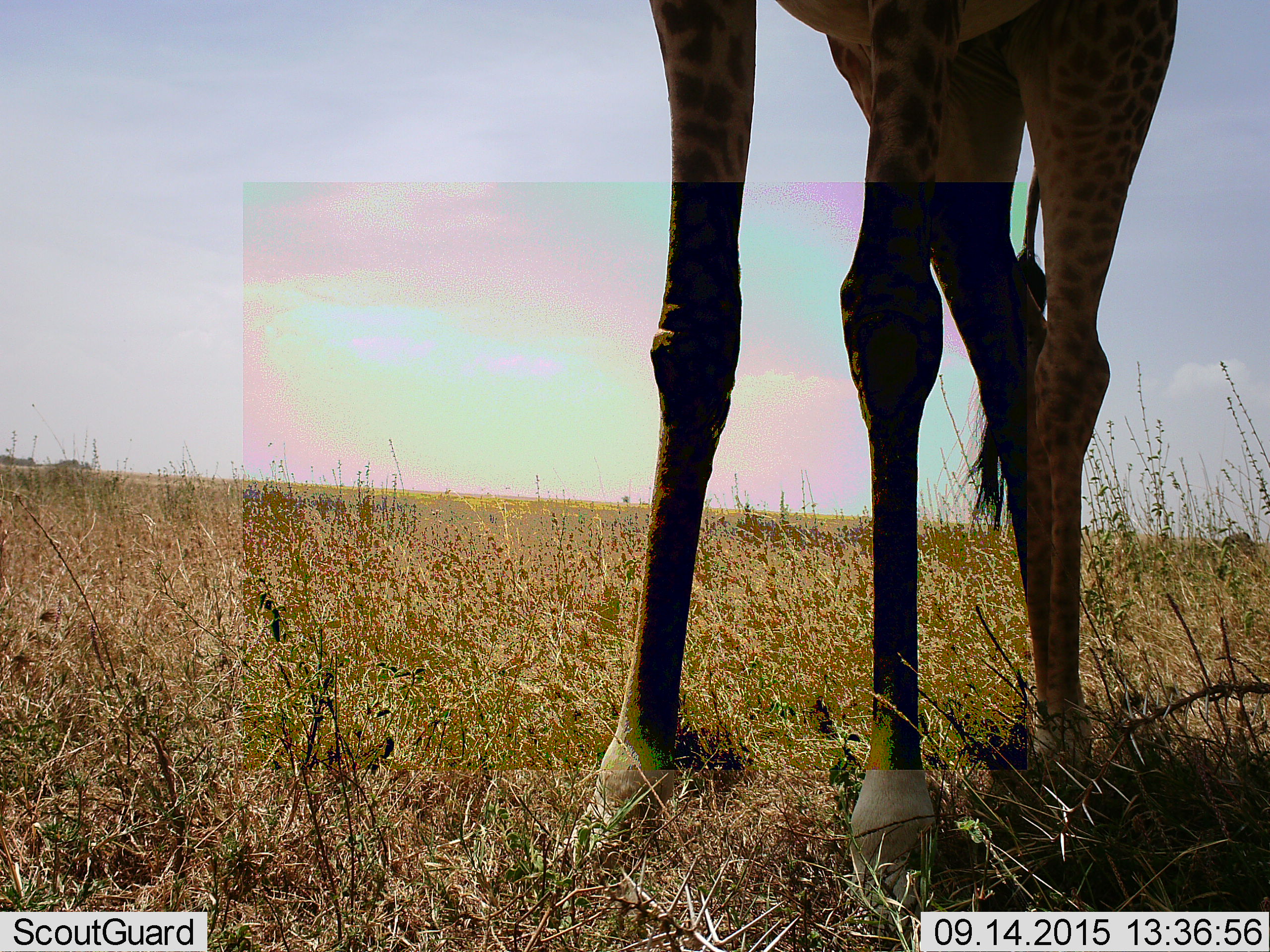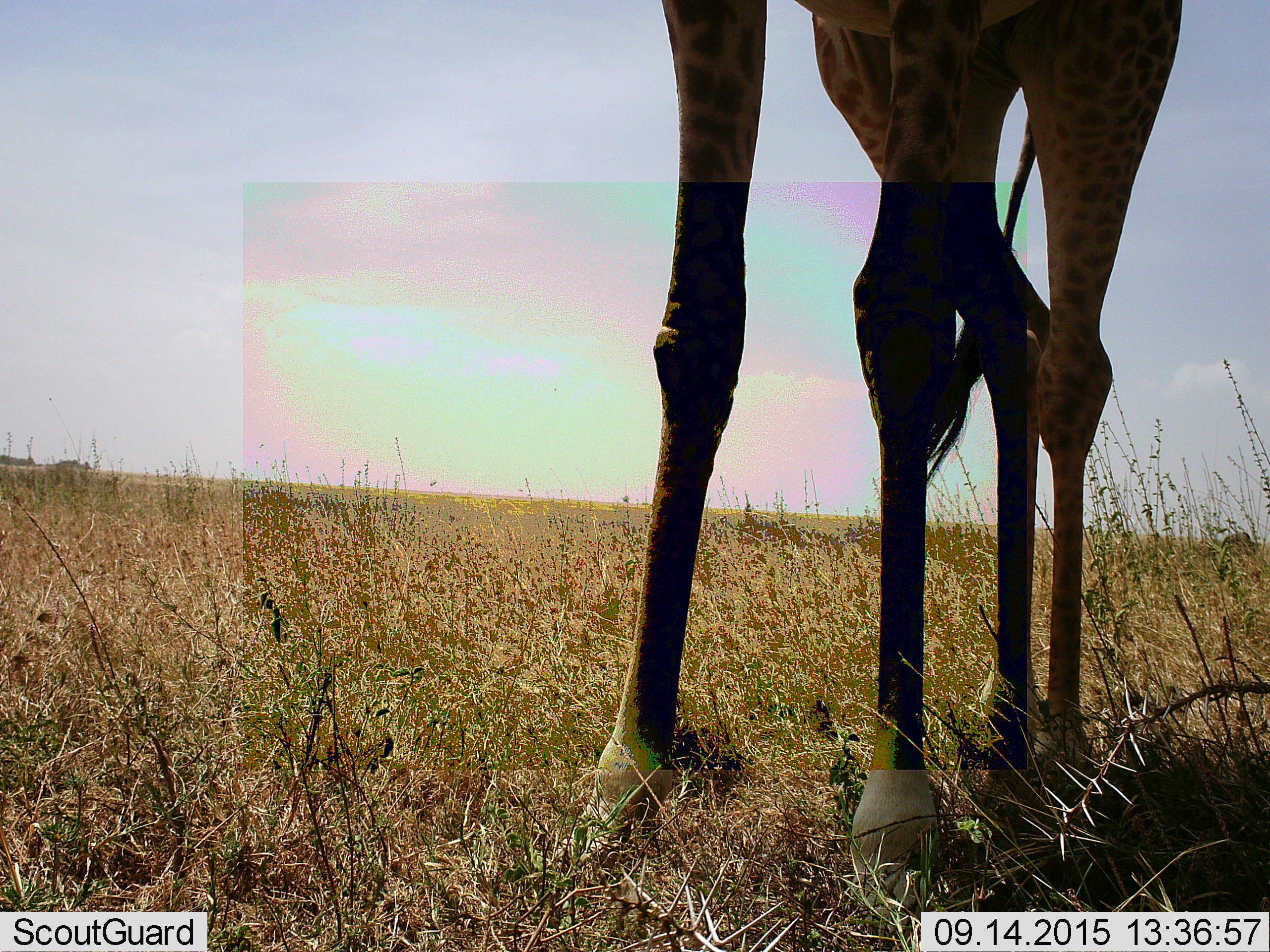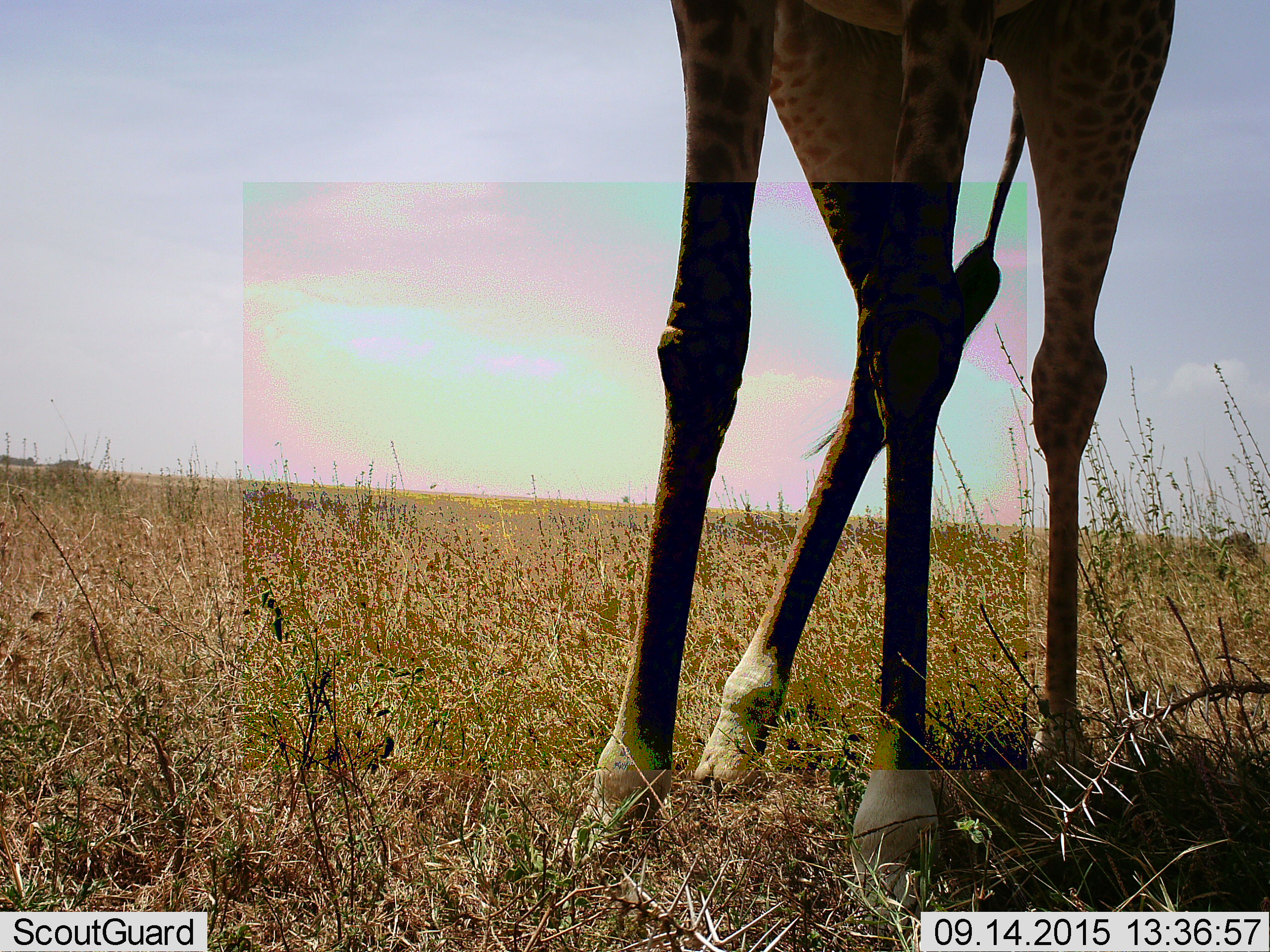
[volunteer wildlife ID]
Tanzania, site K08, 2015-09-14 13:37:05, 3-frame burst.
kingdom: Animalia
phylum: Chordata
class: Mammalia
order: Artiodactyla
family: Giraffidae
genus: Giraffa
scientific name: Giraffa camelopardalis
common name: giraffe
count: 1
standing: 90%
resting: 0%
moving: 10%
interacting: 0%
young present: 0%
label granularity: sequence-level